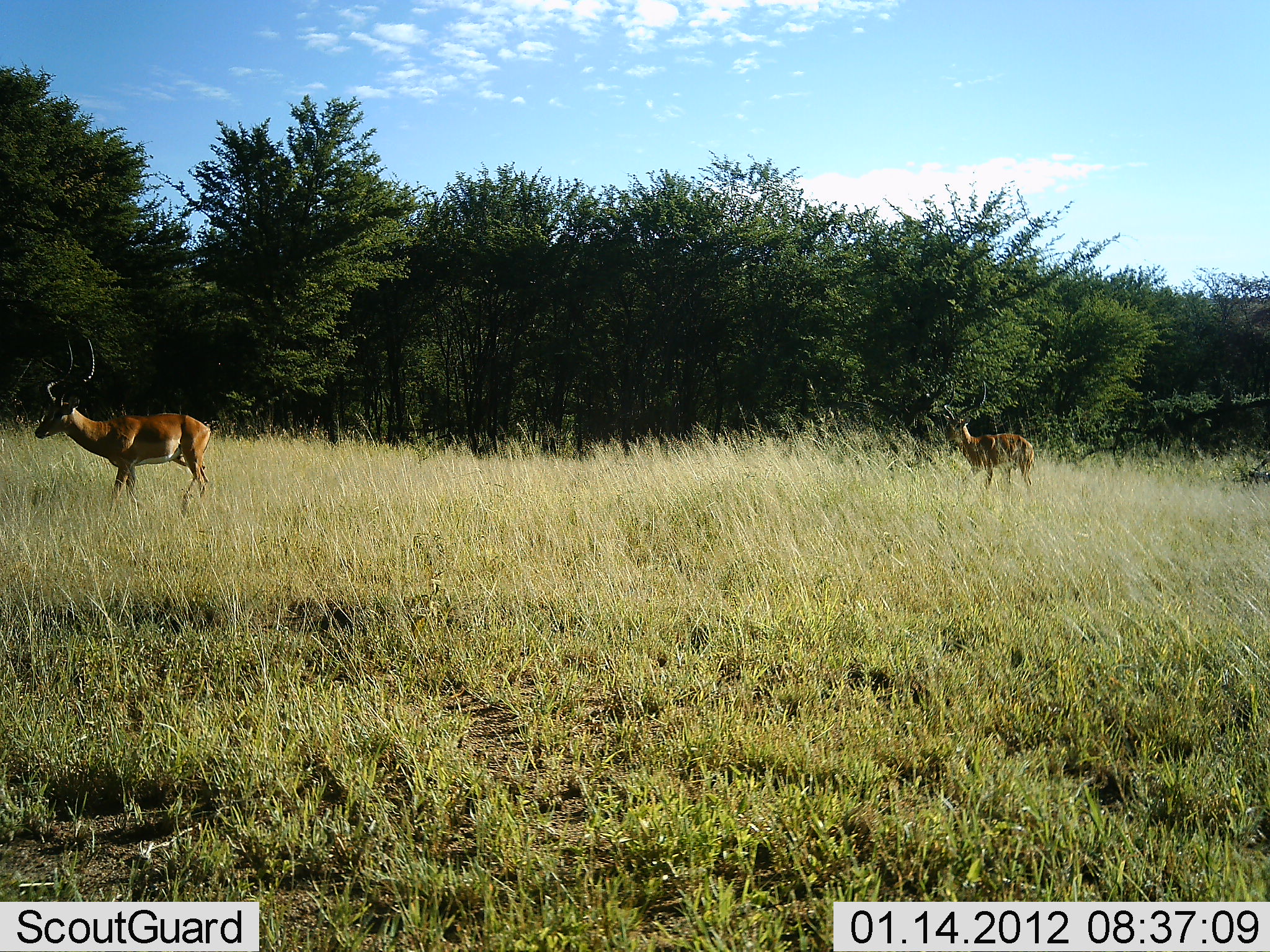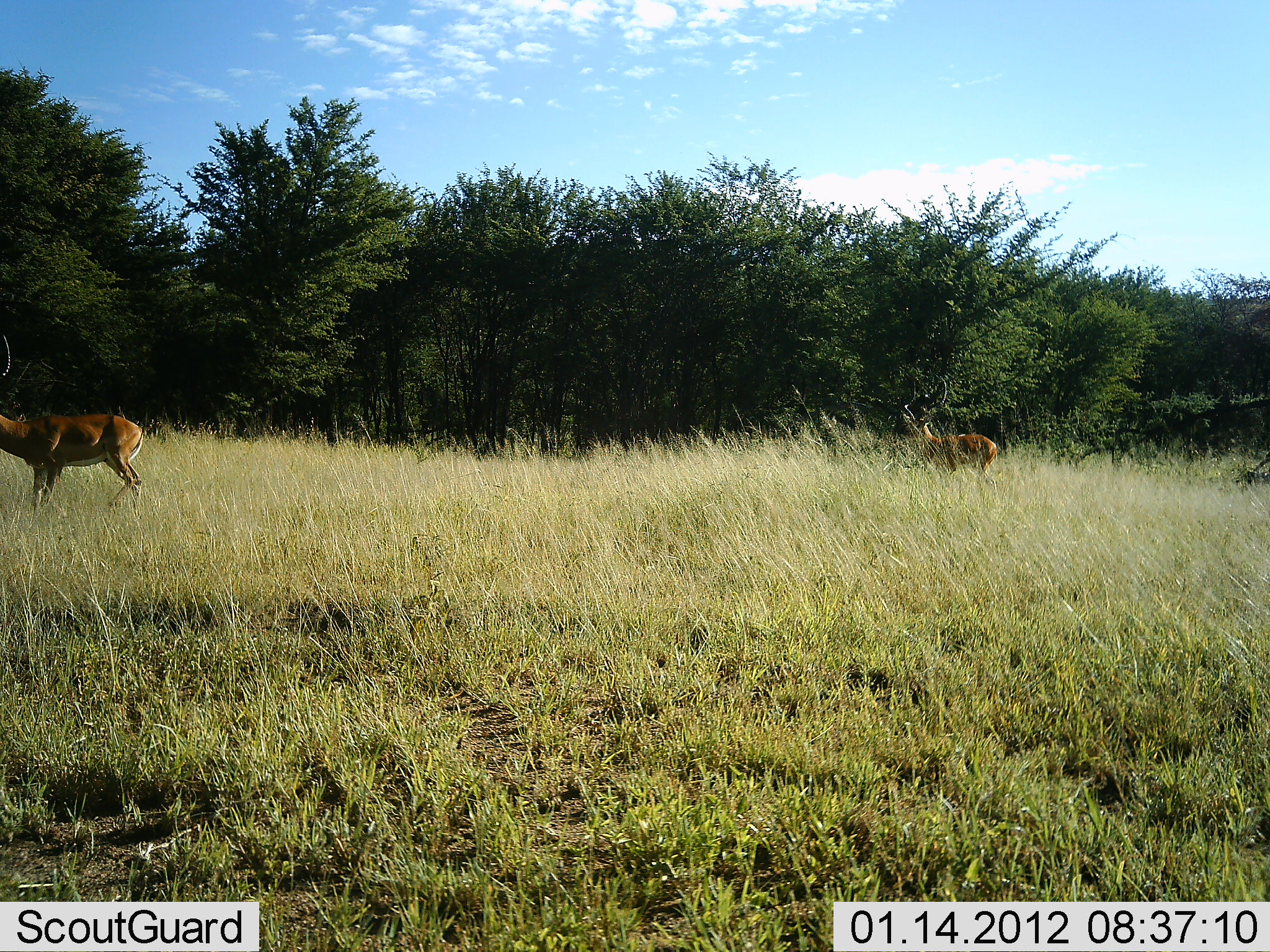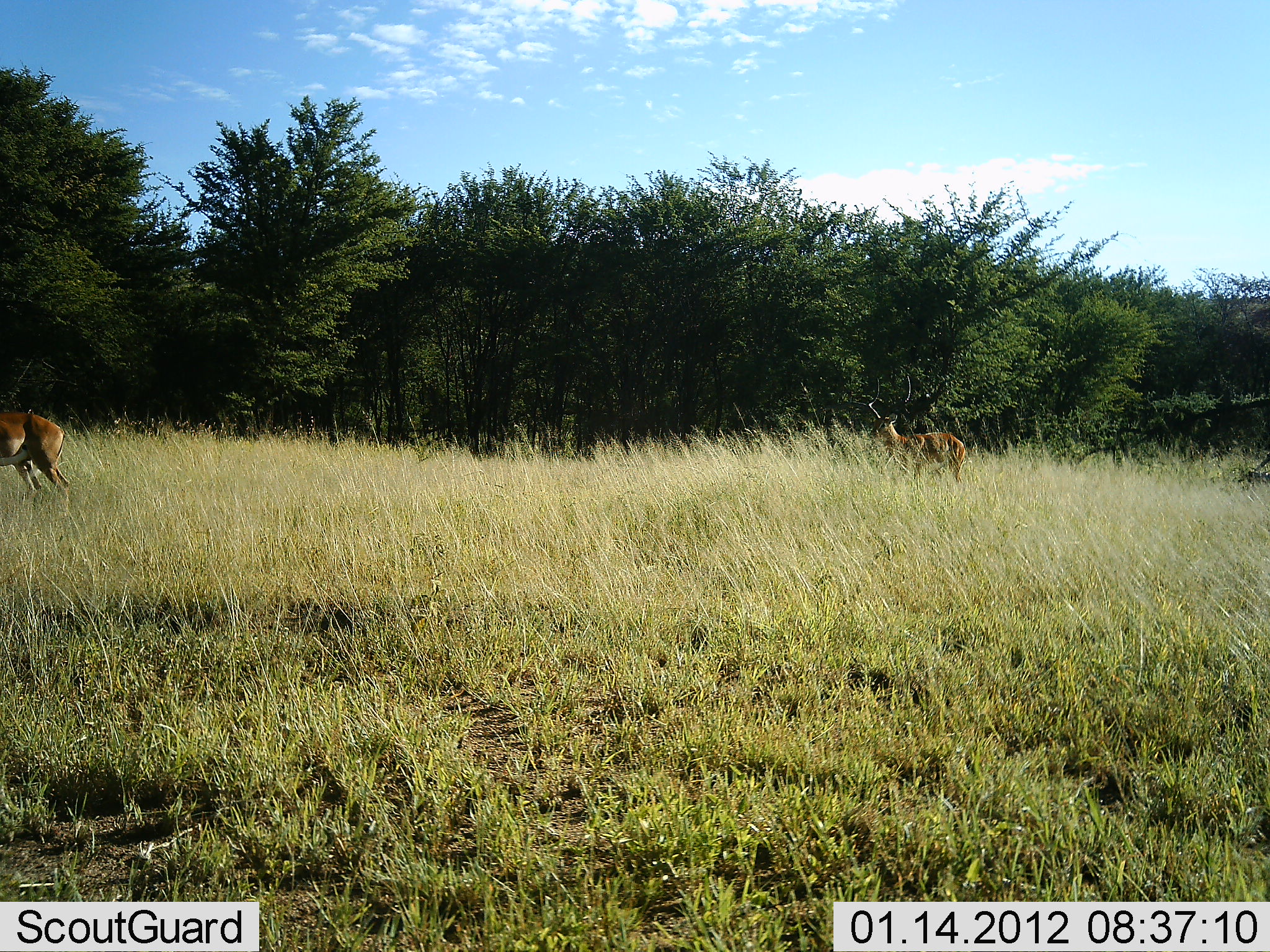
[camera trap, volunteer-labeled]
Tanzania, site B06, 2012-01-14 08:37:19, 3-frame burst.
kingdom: Animalia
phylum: Chordata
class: Mammalia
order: Artiodactyla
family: Bovidae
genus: Aepyceros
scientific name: Aepyceros melampus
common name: impala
Impala (Aepyceros melampus), count 2. Behavior (volunteer vote fractions): standing 21%, resting 0%, moving 100%, interacting 0%. Young present (vote fraction): 0%. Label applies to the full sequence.